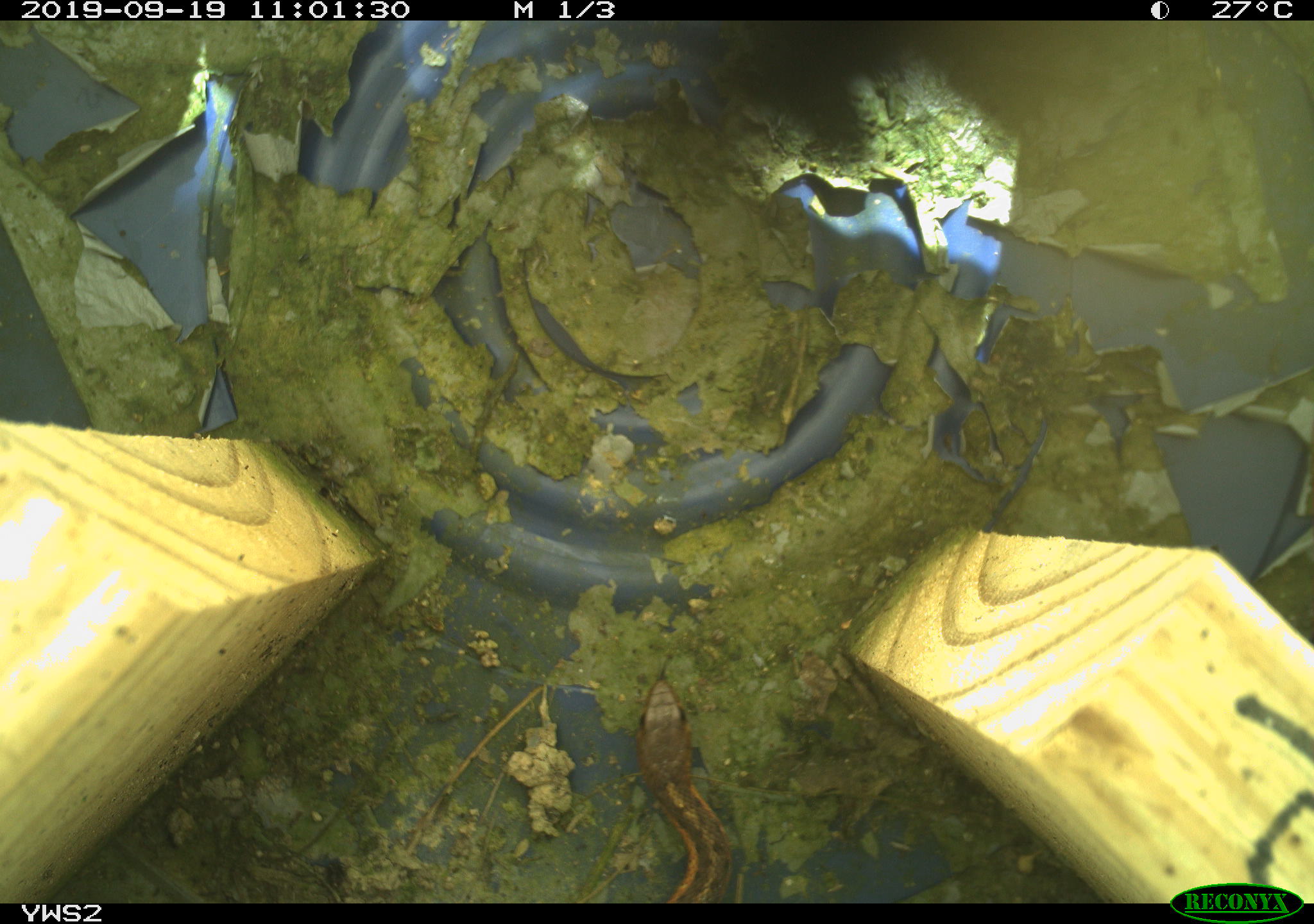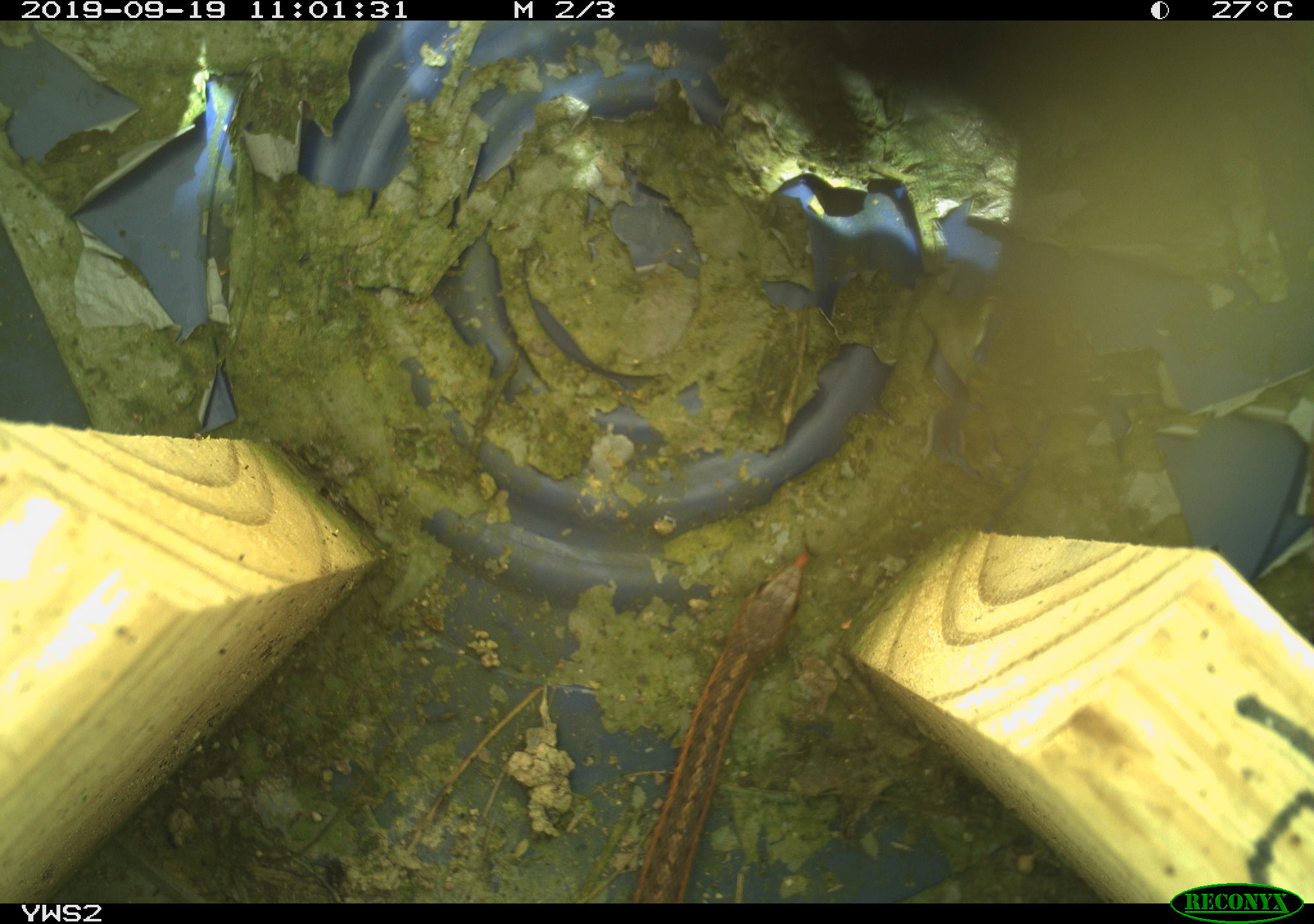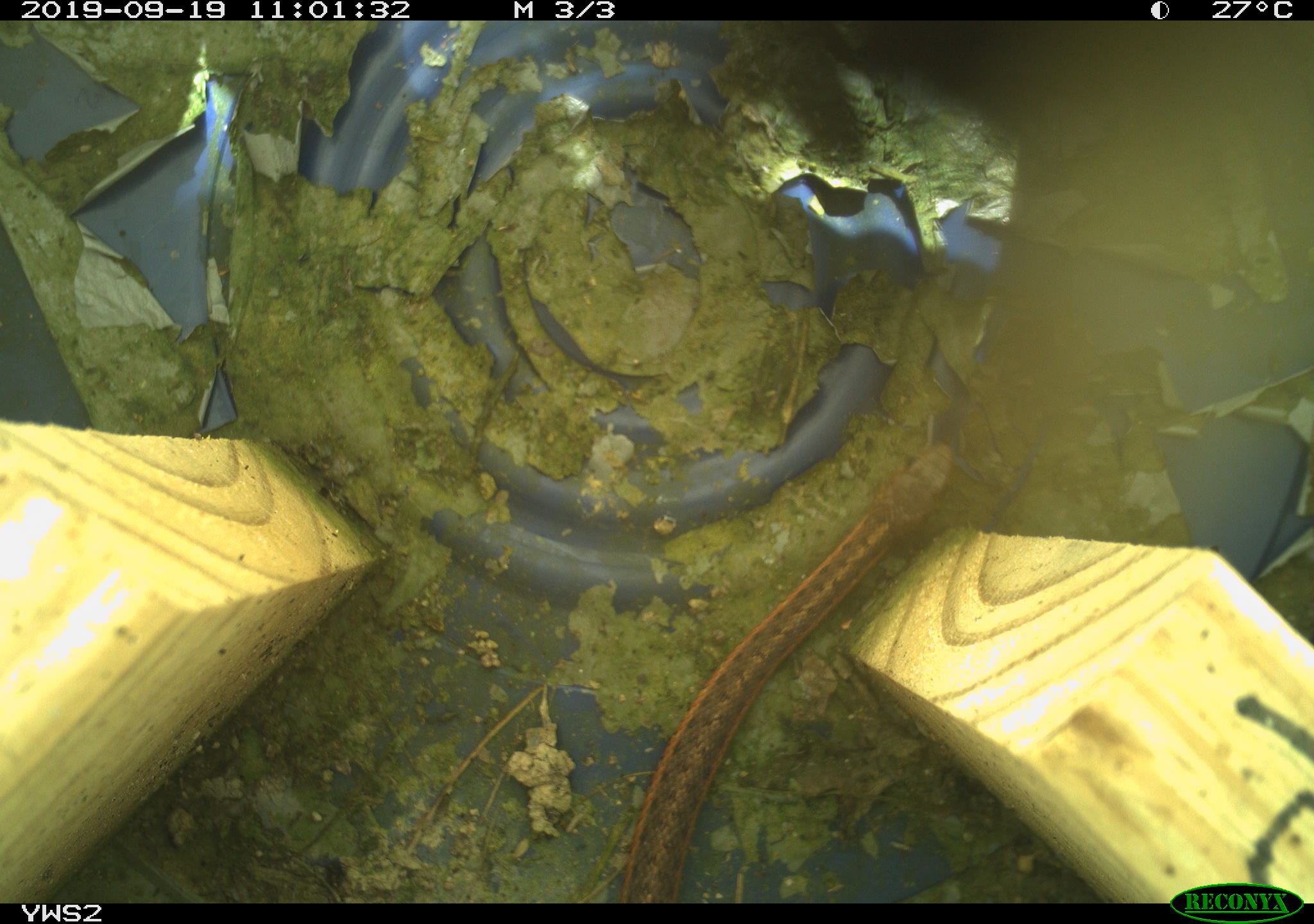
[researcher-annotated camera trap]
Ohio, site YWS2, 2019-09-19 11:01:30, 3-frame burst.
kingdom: Animalia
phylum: Chordata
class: Reptilia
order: Squamata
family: Colubridae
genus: Thamnophis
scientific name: Thamnophis sirtalis sirtalis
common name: eastern gartersnake